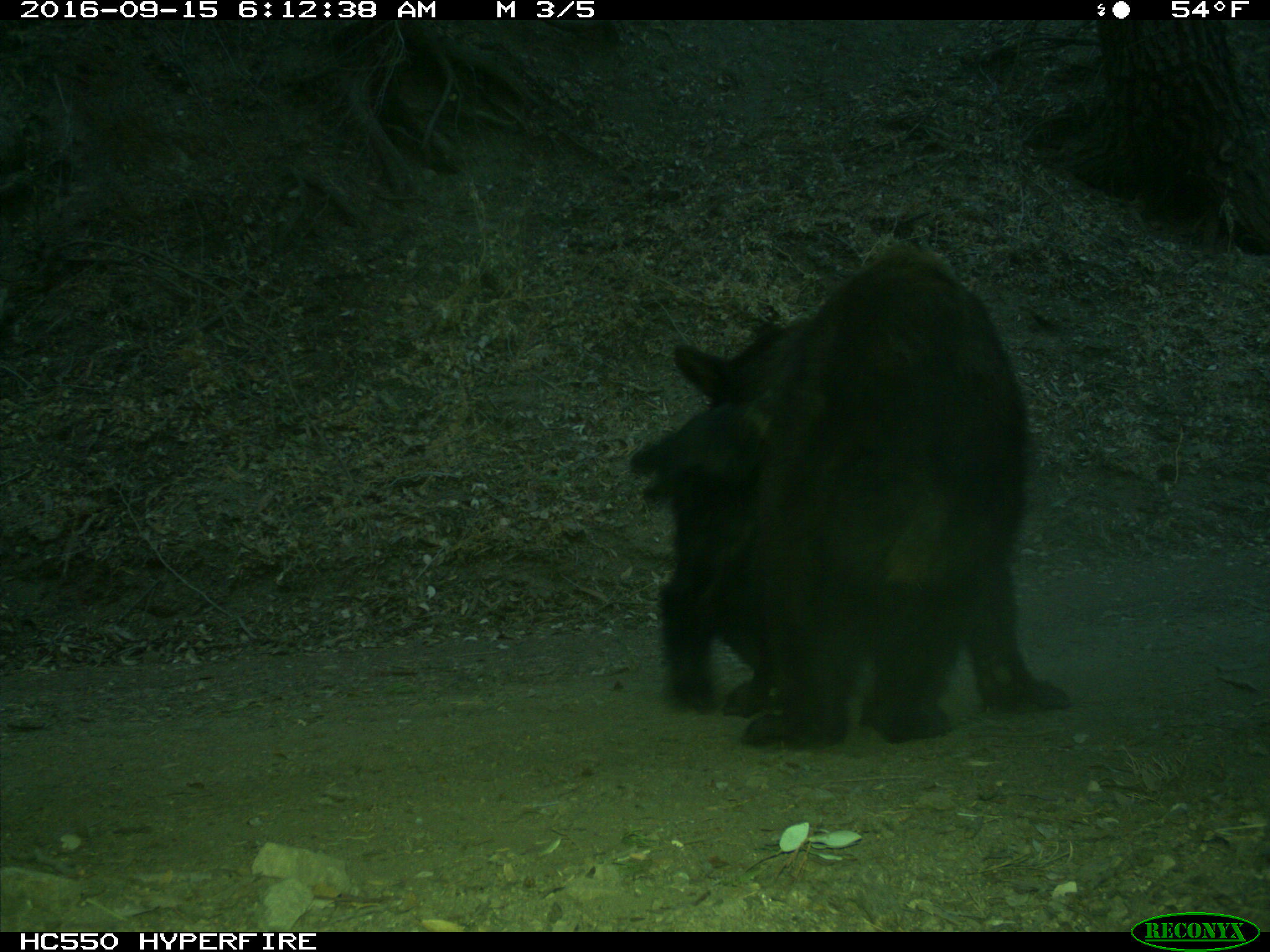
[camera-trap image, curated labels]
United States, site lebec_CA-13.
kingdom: Animalia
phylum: Chordata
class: Mammalia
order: Carnivora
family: Ursidae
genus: Ursus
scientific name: Ursus americanus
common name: american black bear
Ursus americanus (american black bear).